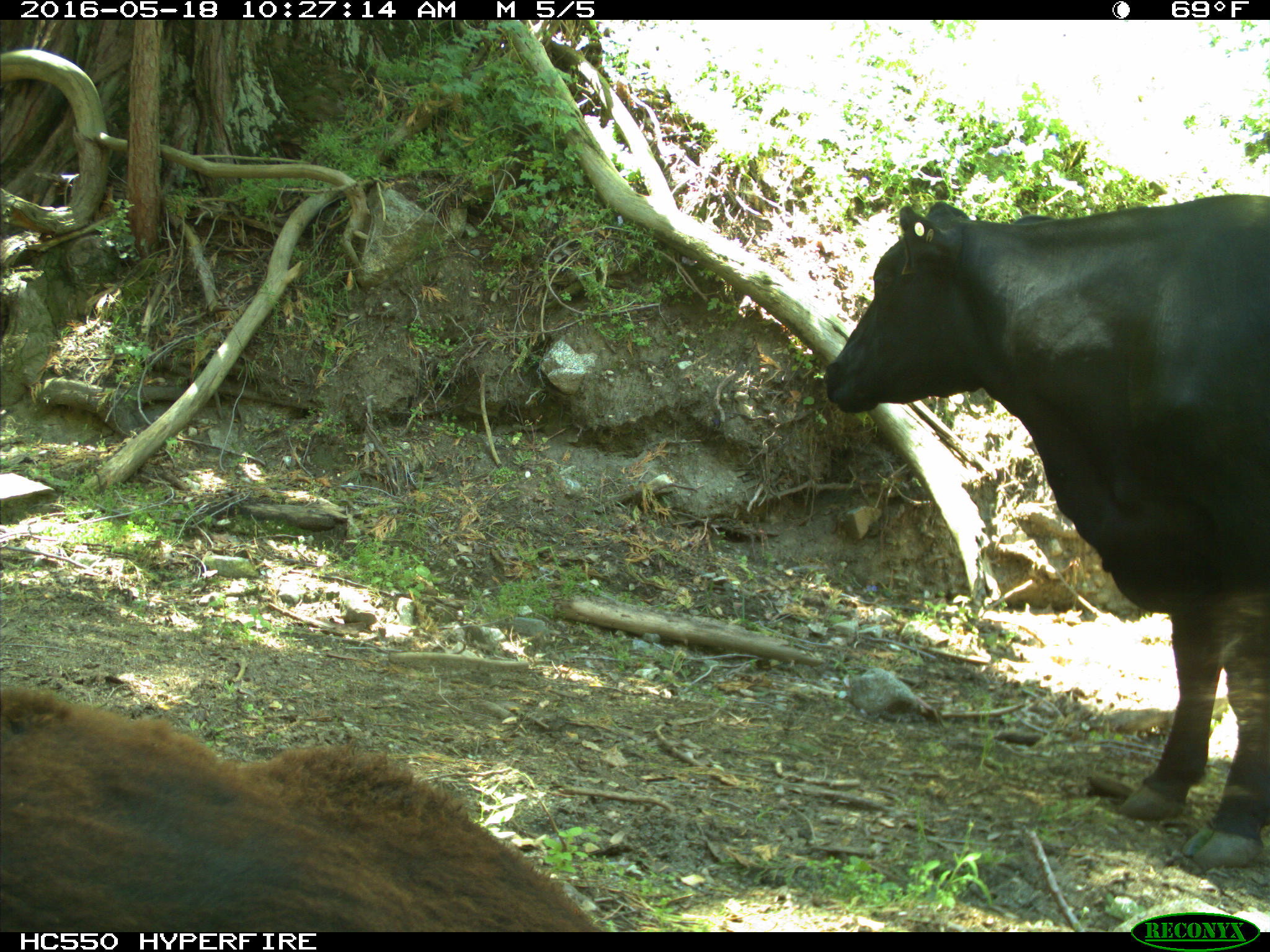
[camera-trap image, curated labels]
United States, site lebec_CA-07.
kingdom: Animalia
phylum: Chordata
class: Mammalia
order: Artiodactyla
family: Bovidae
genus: Bos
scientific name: Bos taurus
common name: domestic cow